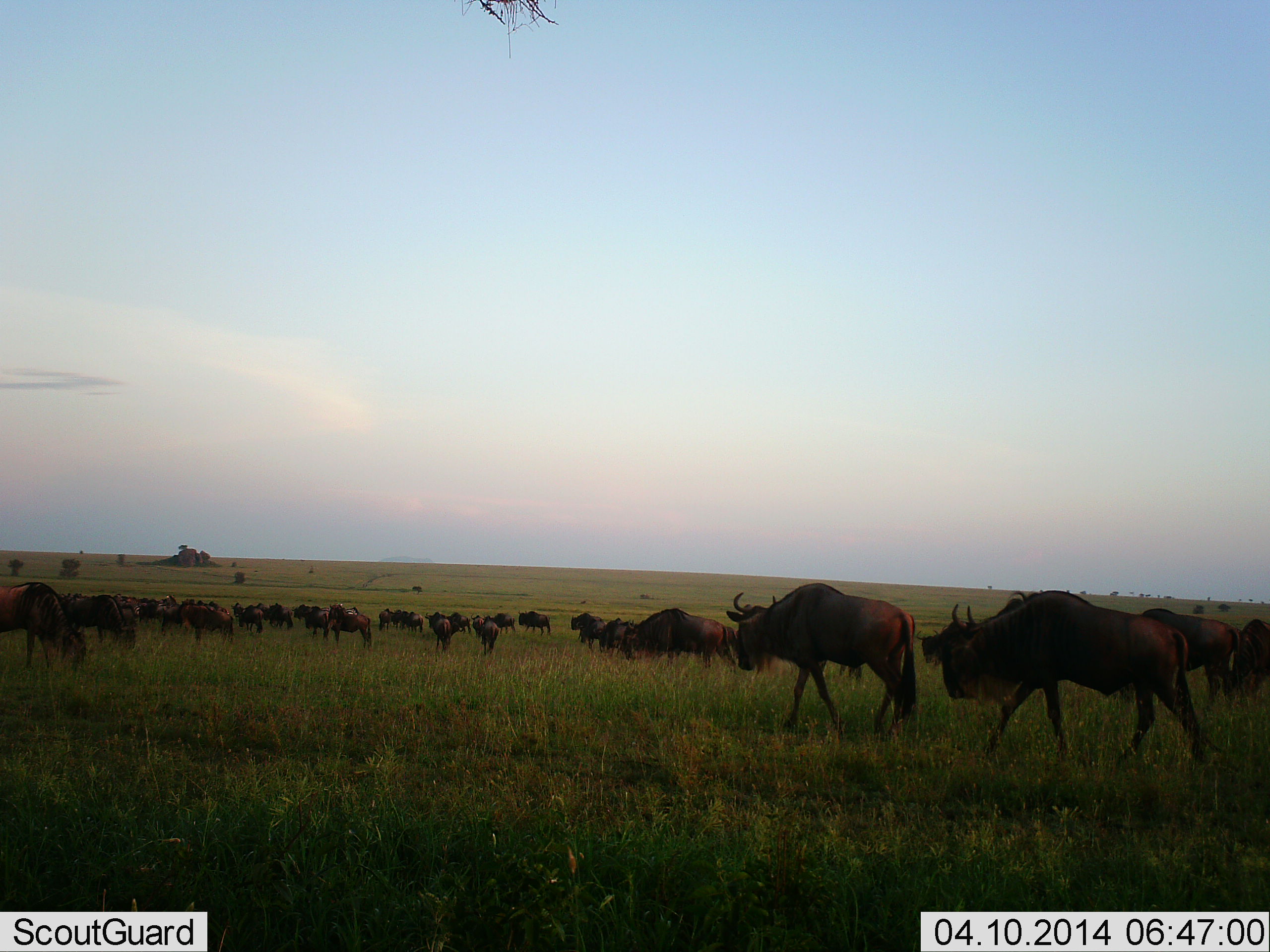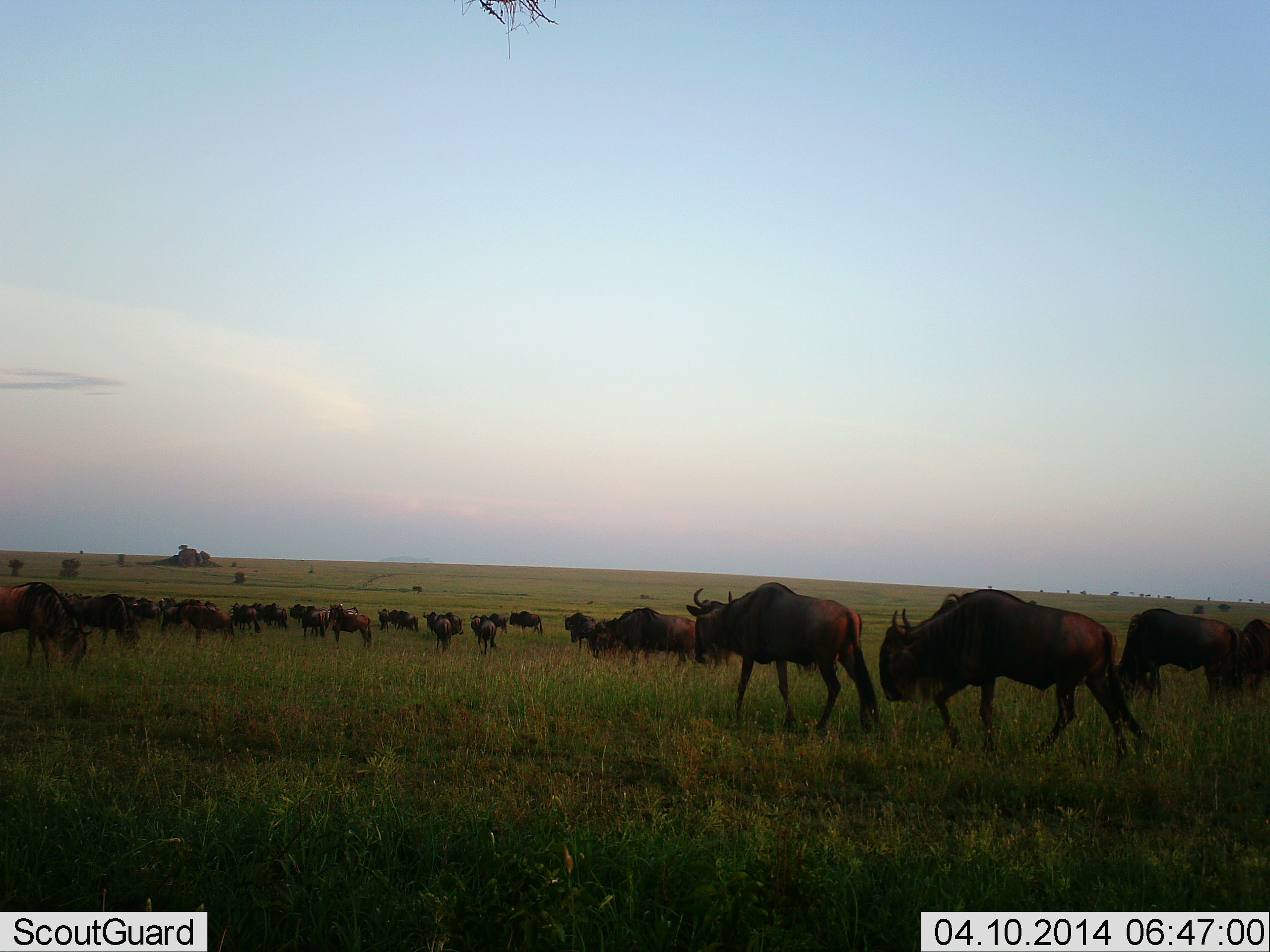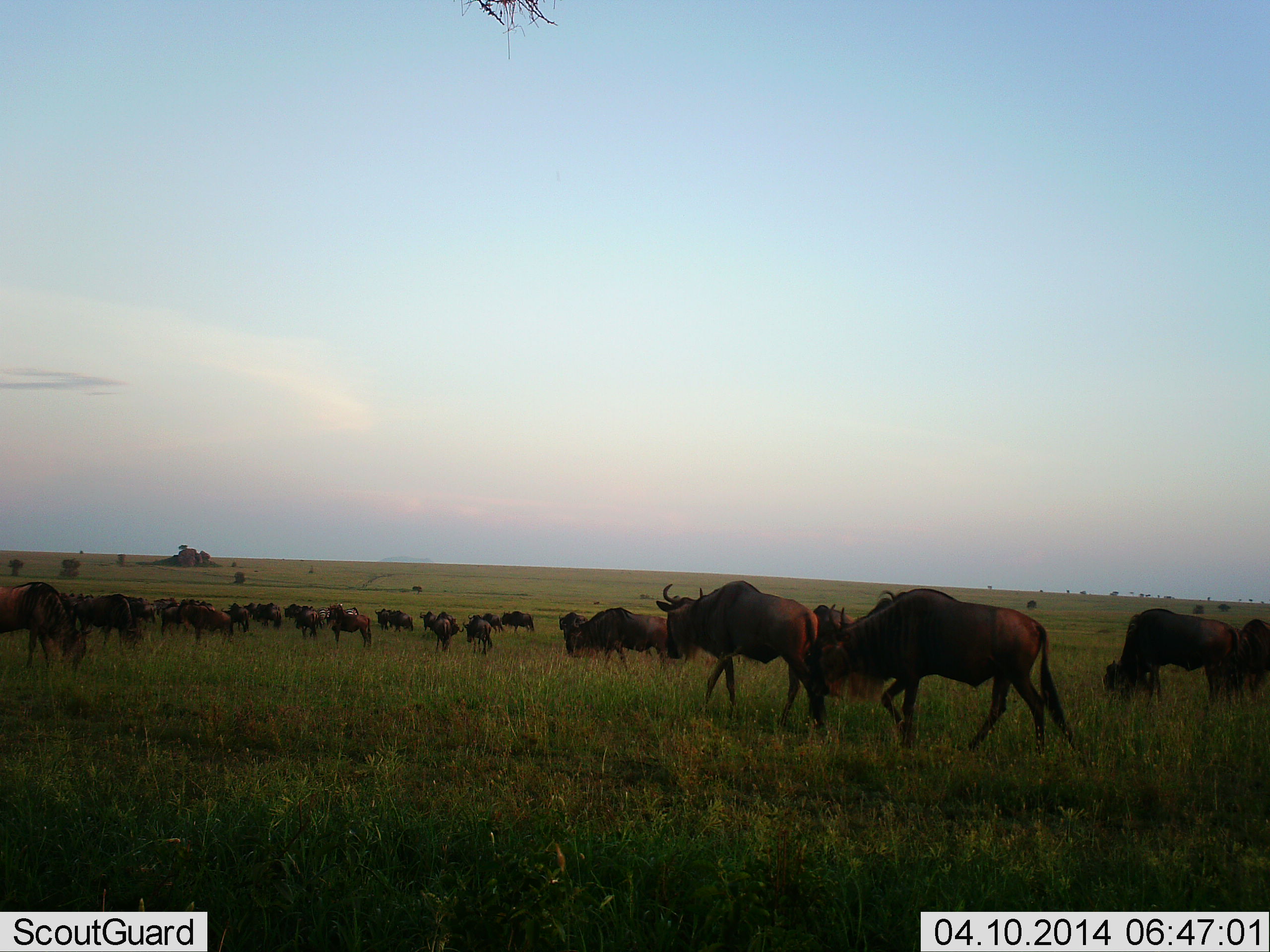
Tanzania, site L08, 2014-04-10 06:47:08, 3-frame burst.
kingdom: Animalia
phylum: Chordata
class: Mammalia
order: Artiodactyla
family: Bovidae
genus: Connochaetes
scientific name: Connochaetes taurinus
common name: blue wildebeest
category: wildebeest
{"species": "wildebeest (blue wildebeest) (Connochaetes taurinus)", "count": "11-50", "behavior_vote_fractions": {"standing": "20%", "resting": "0%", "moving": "100%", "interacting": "0%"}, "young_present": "0%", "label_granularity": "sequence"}